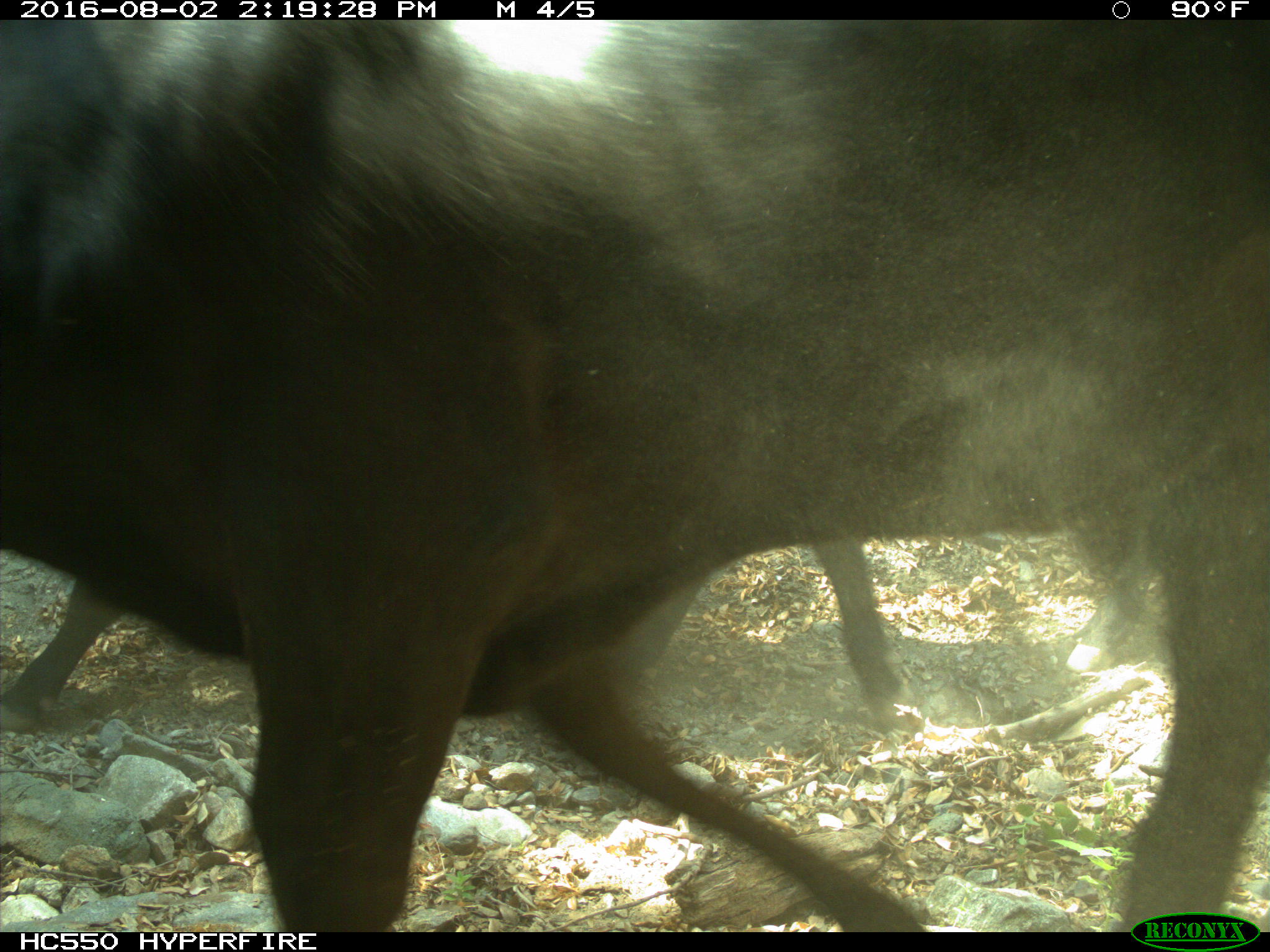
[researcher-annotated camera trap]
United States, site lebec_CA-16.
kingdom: Animalia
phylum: Chordata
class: Mammalia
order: Artiodactyla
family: Bovidae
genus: Bos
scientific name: Bos taurus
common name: domestic cow